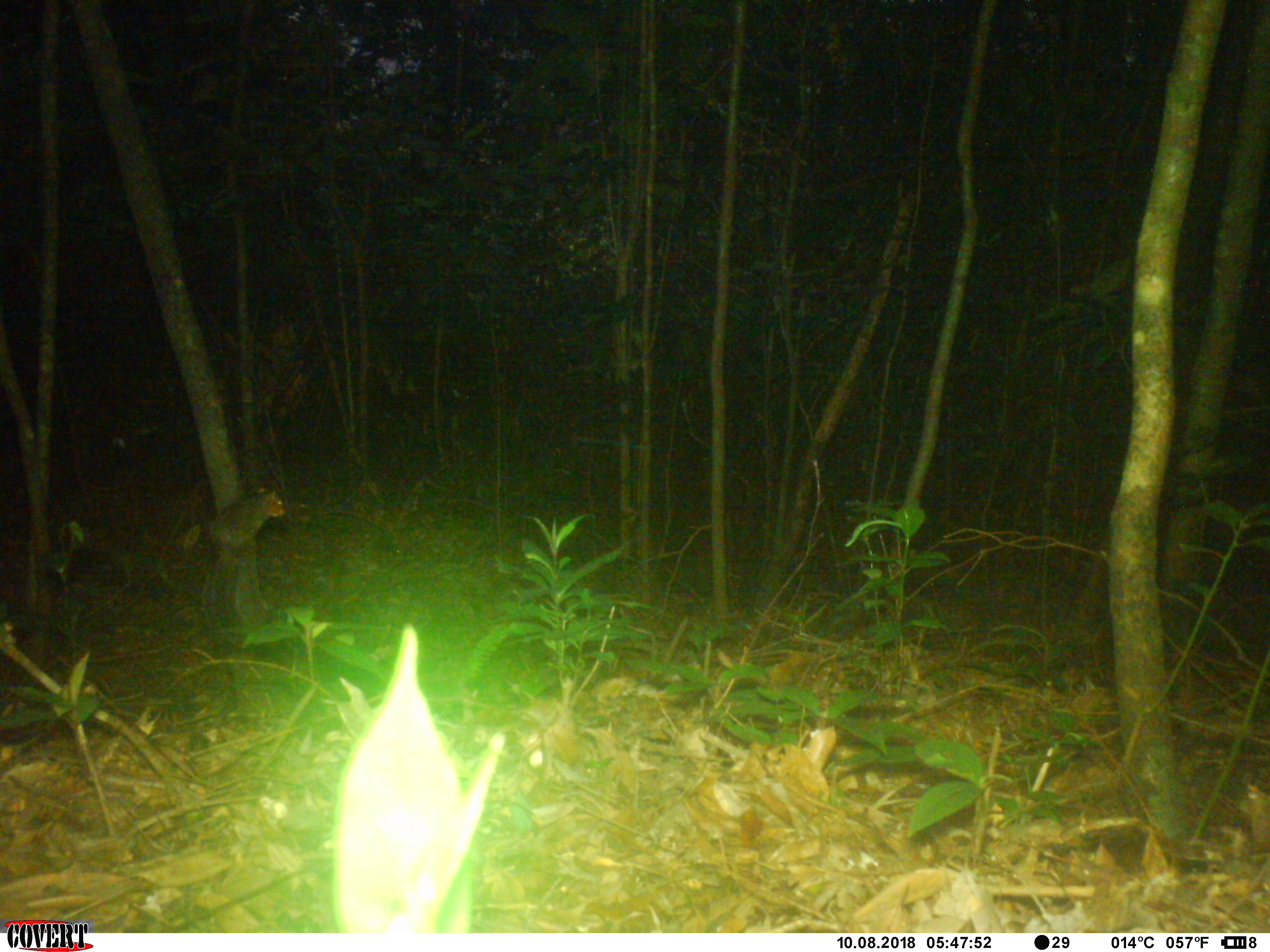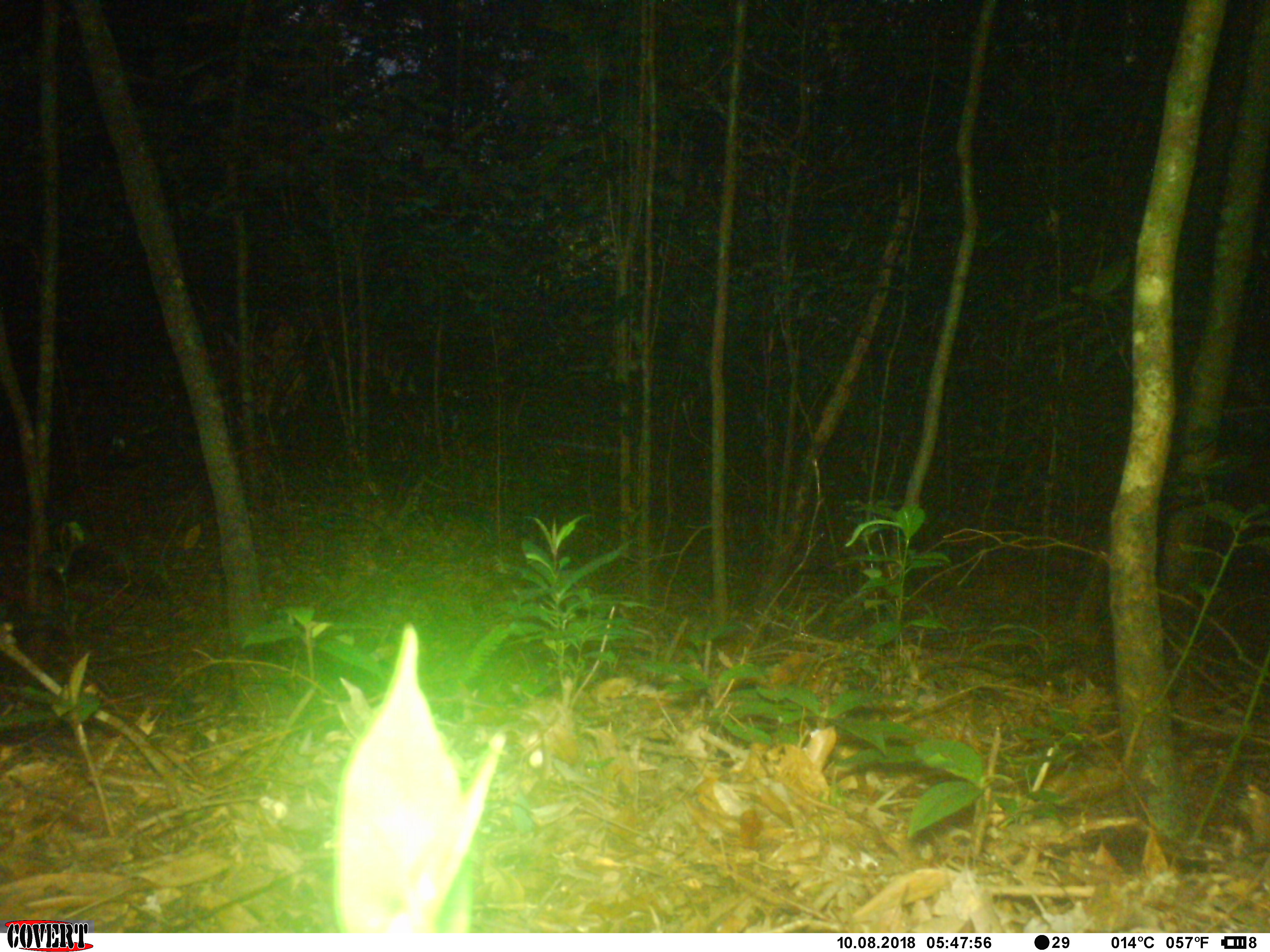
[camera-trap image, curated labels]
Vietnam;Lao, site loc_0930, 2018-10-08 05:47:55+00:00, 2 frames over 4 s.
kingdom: Animalia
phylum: Chordata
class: Mammalia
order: Rodentia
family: Sciuridae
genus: Dremomys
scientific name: Dremomys rufigenis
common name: red-cheeked squirrel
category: red cheeked squirrel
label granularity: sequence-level